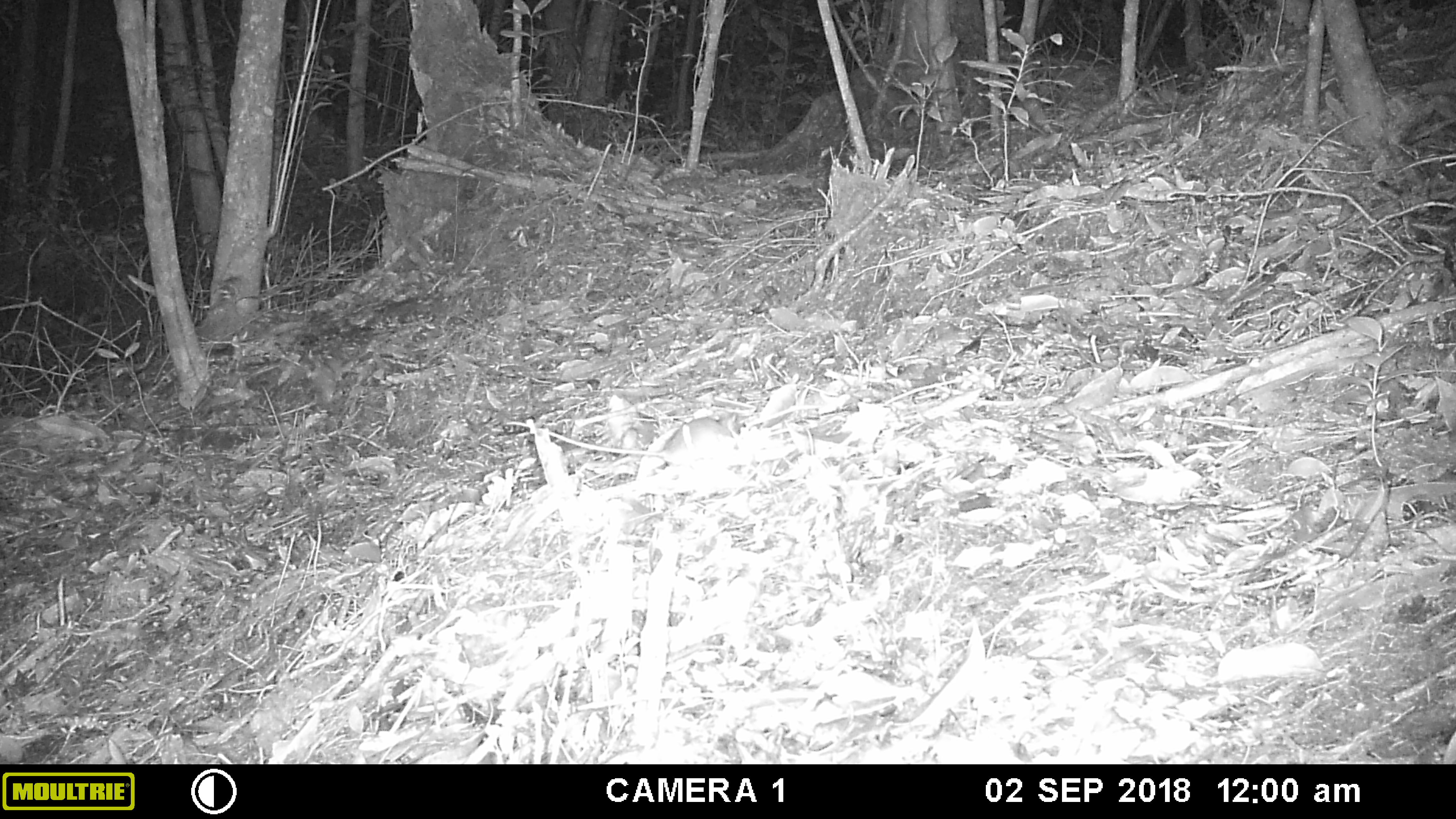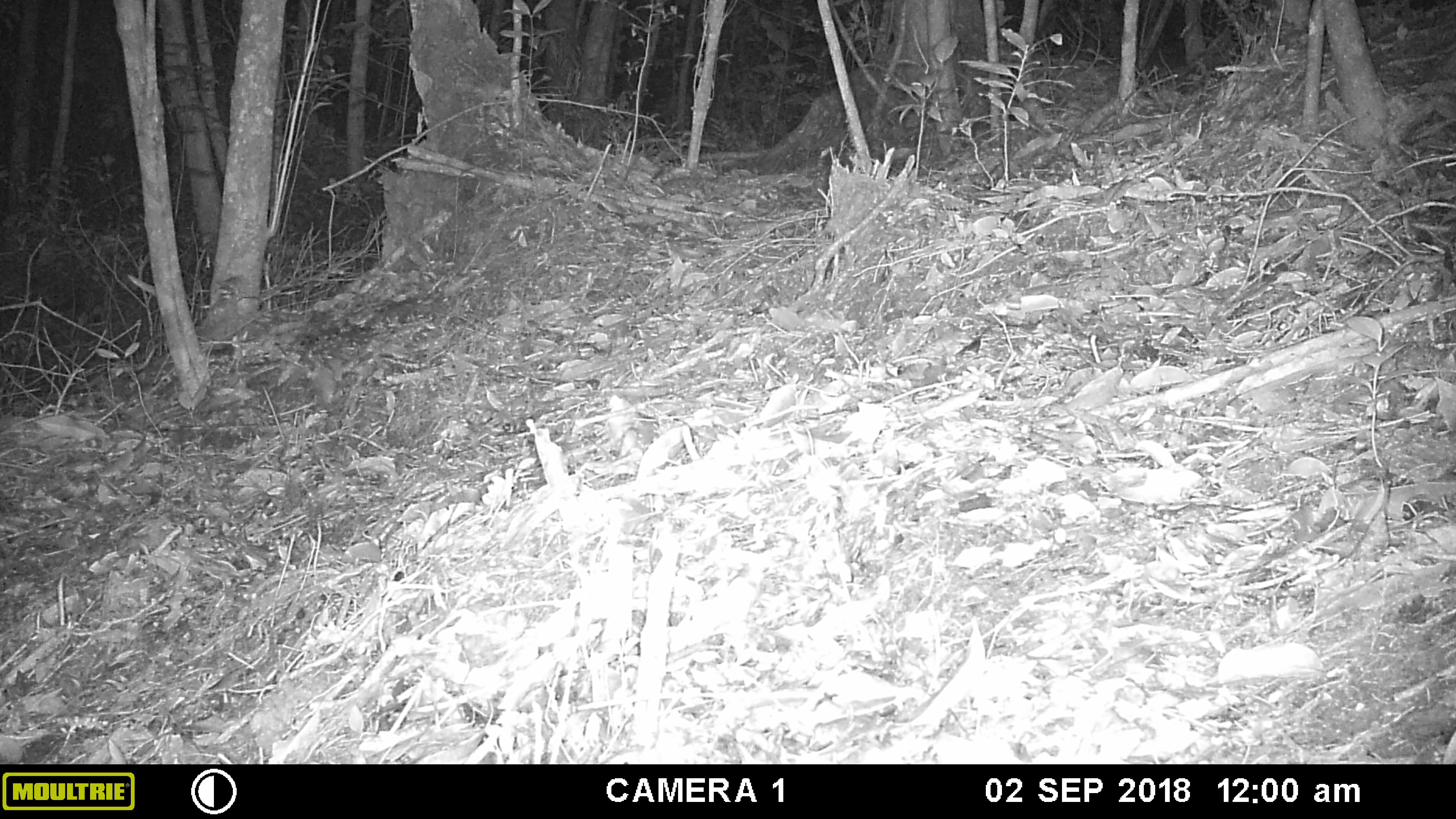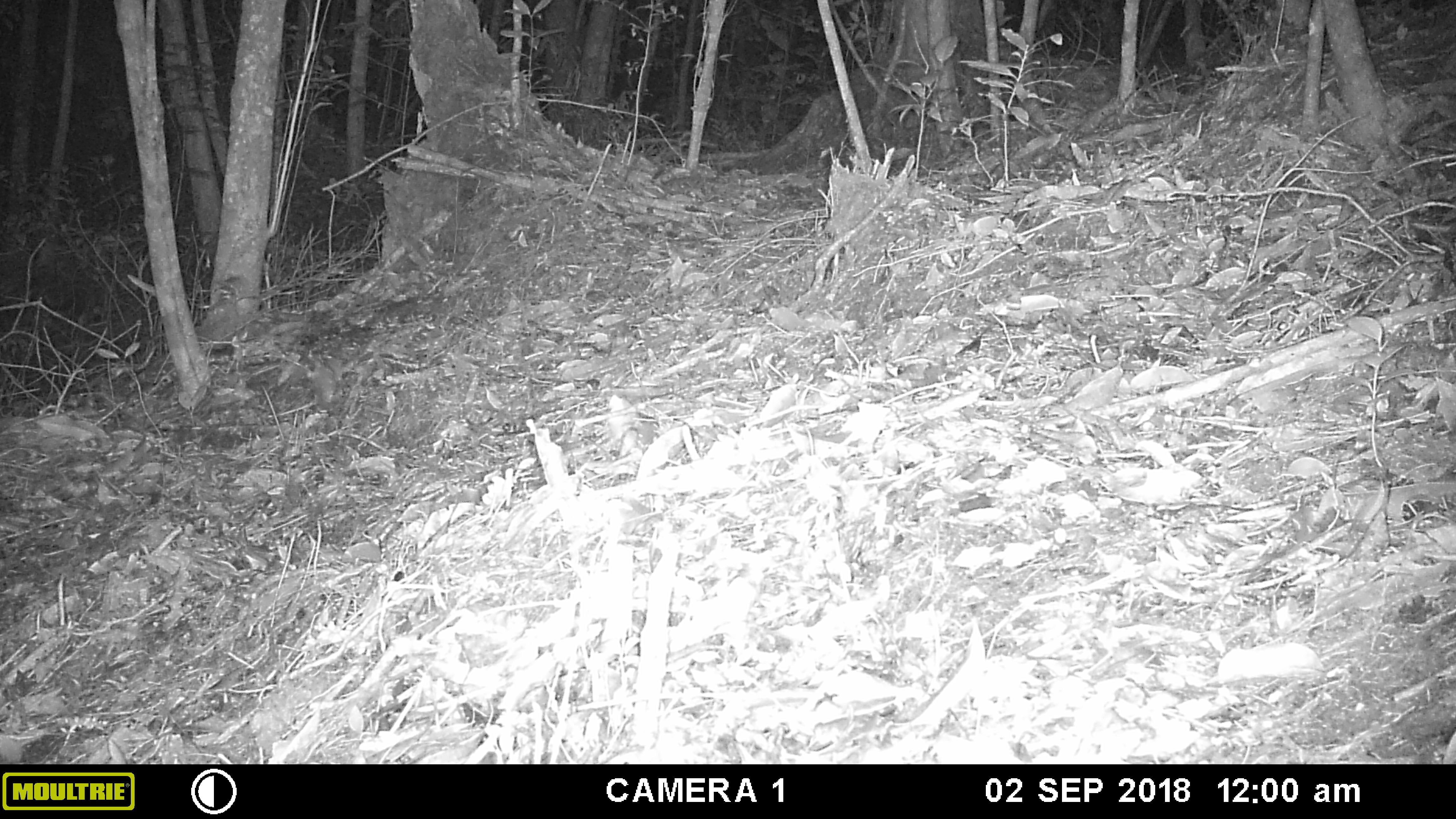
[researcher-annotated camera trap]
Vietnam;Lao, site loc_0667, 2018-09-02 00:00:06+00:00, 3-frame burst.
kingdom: Animalia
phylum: Chordata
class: Mammalia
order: Rodentia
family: Muridae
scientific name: Muridae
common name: old-world mice and rats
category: unidentified murid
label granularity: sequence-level